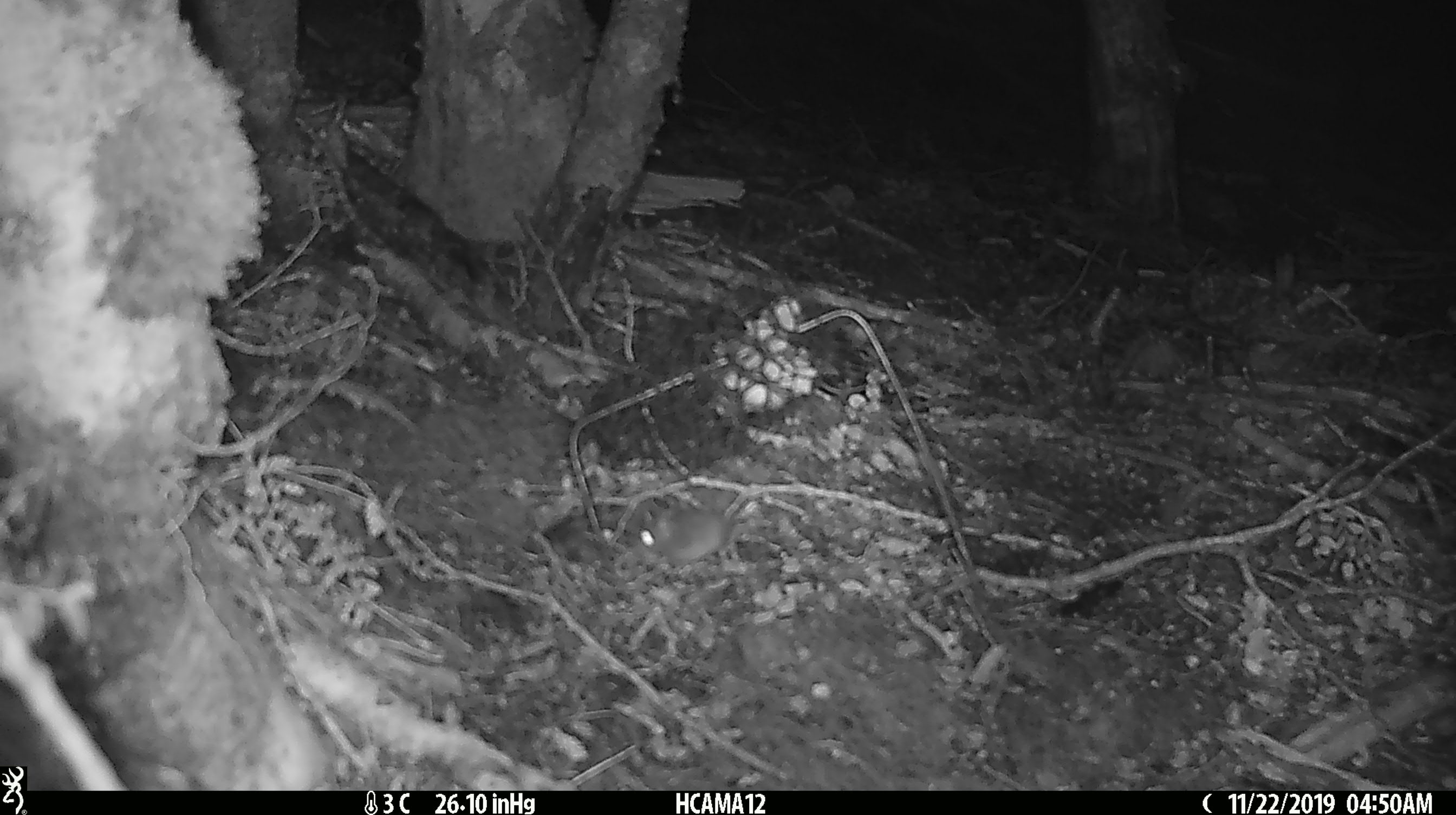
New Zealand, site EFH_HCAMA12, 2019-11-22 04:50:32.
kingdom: Animalia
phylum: Chordata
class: Mammalia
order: Rodentia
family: Muridae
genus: Mus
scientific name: Mus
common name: mouse